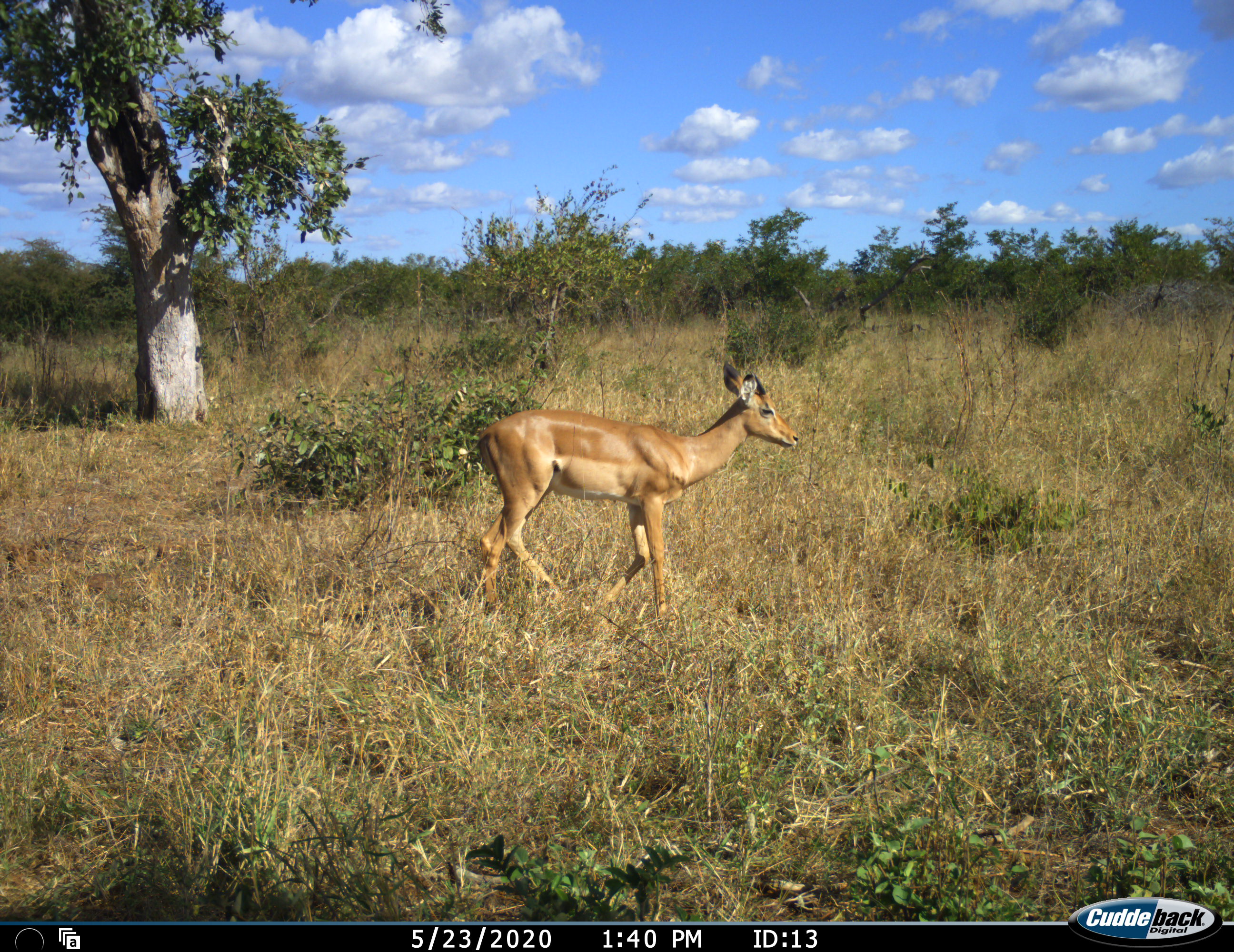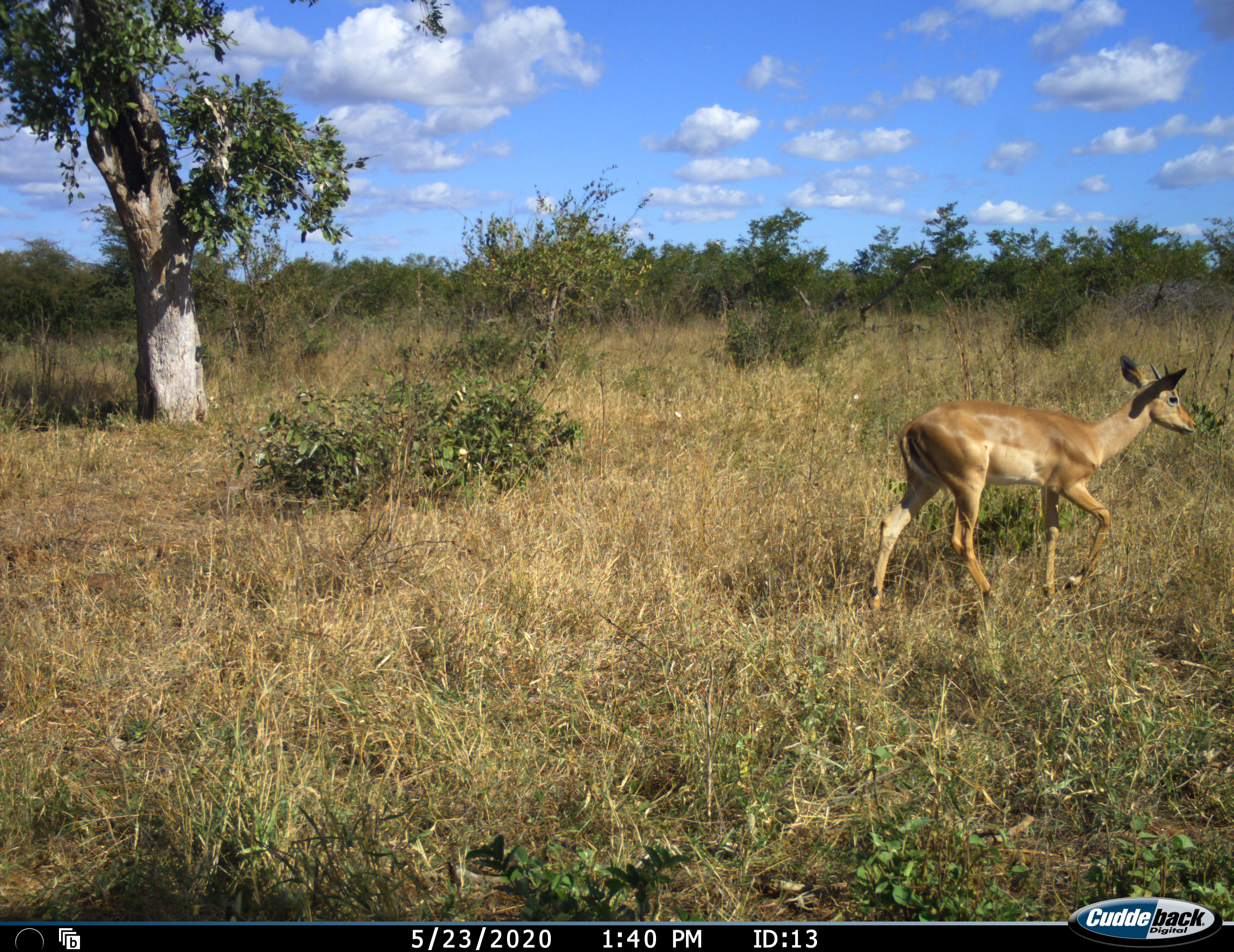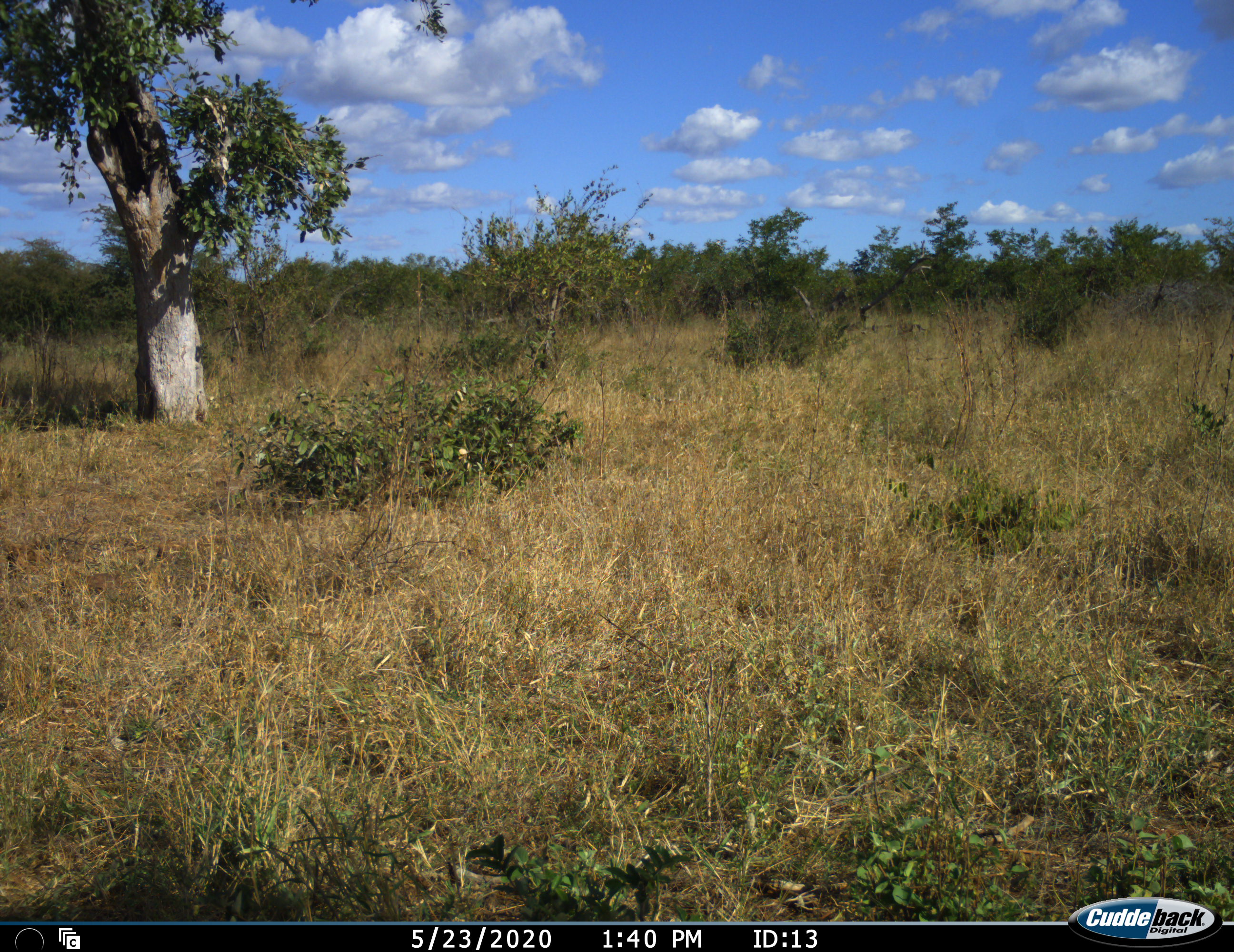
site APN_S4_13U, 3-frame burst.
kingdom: Animalia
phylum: Chordata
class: Mammalia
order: Artiodactyla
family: Bovidae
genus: Aepyceros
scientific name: Aepyceros melampus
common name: impala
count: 1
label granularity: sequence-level